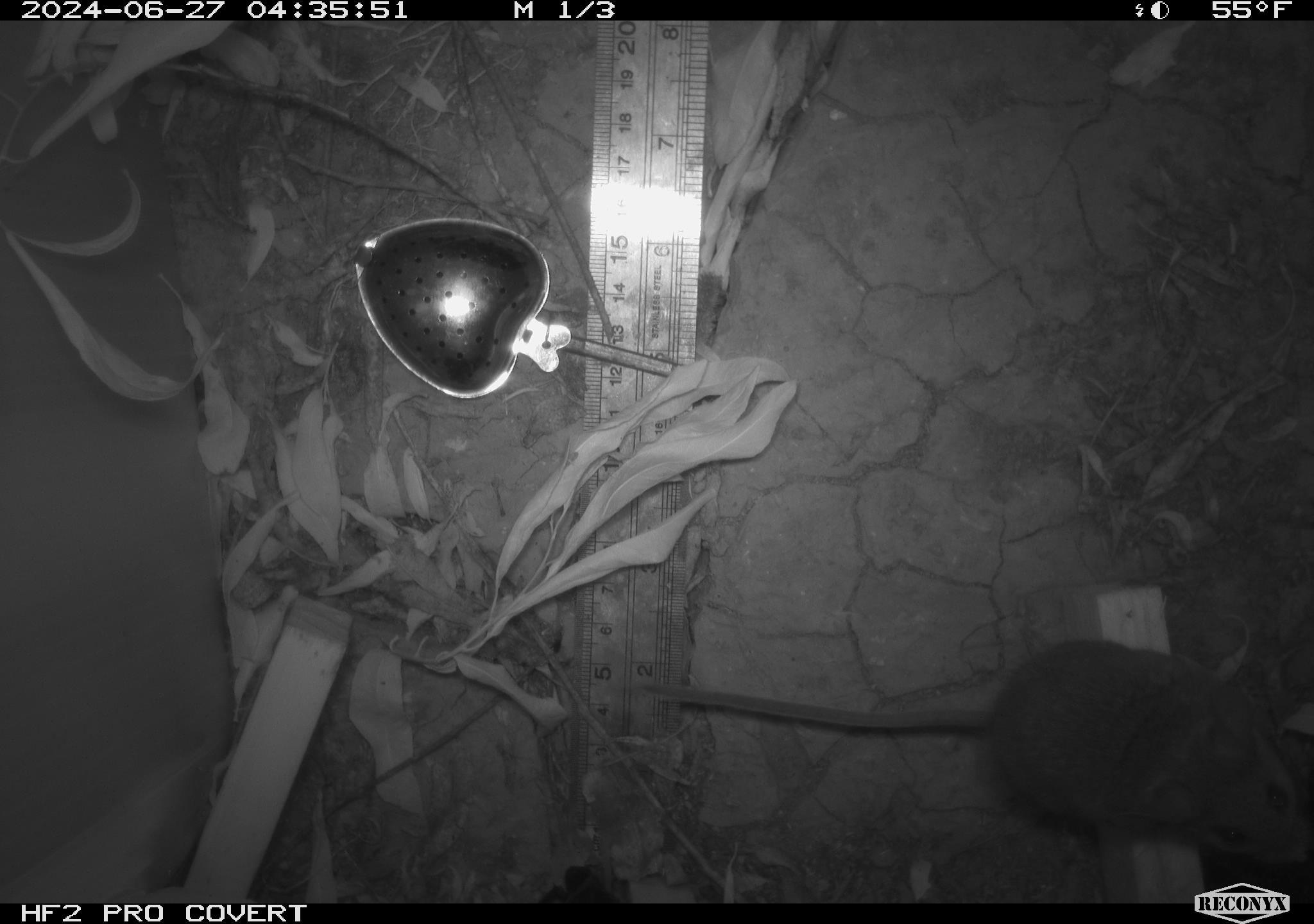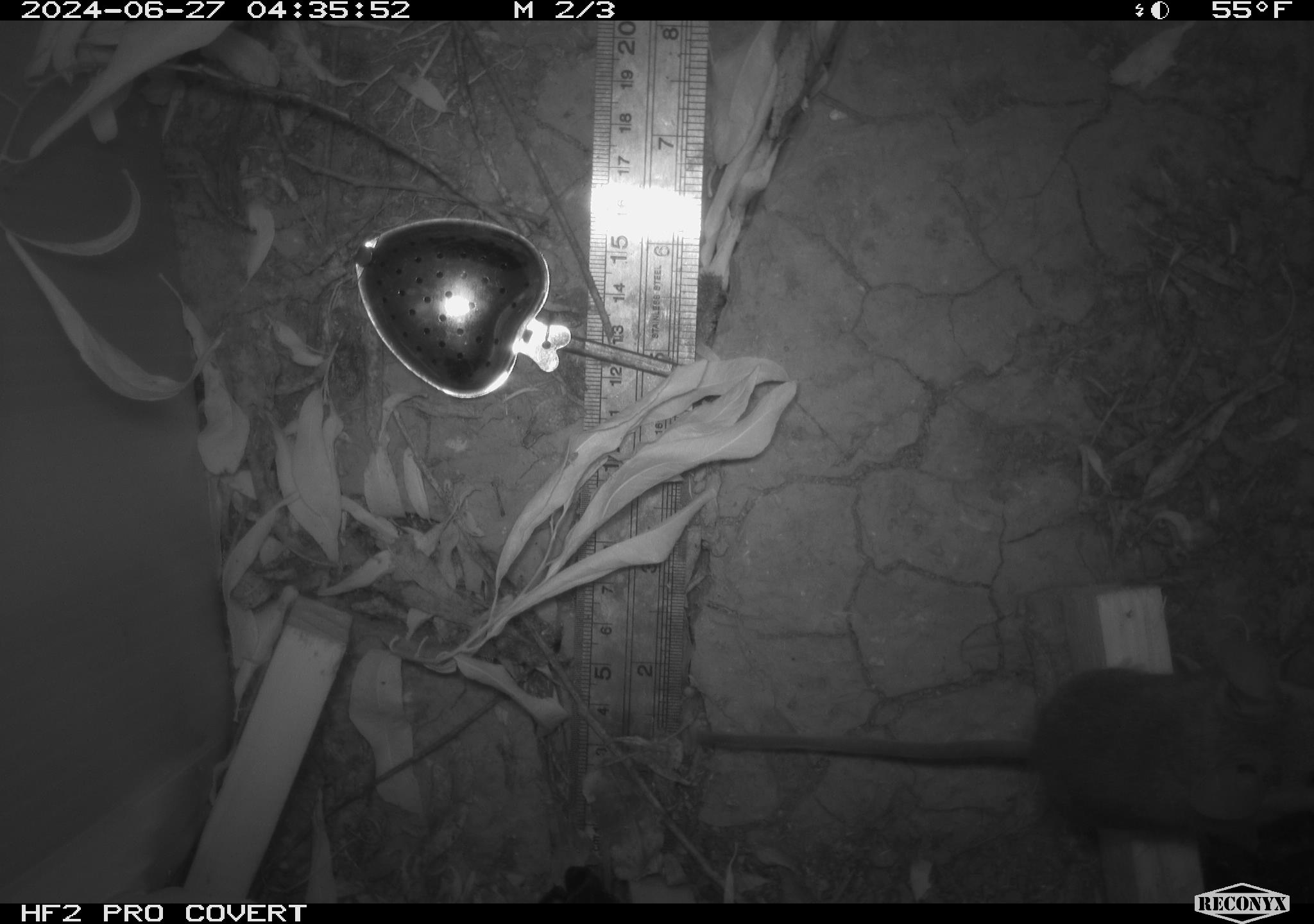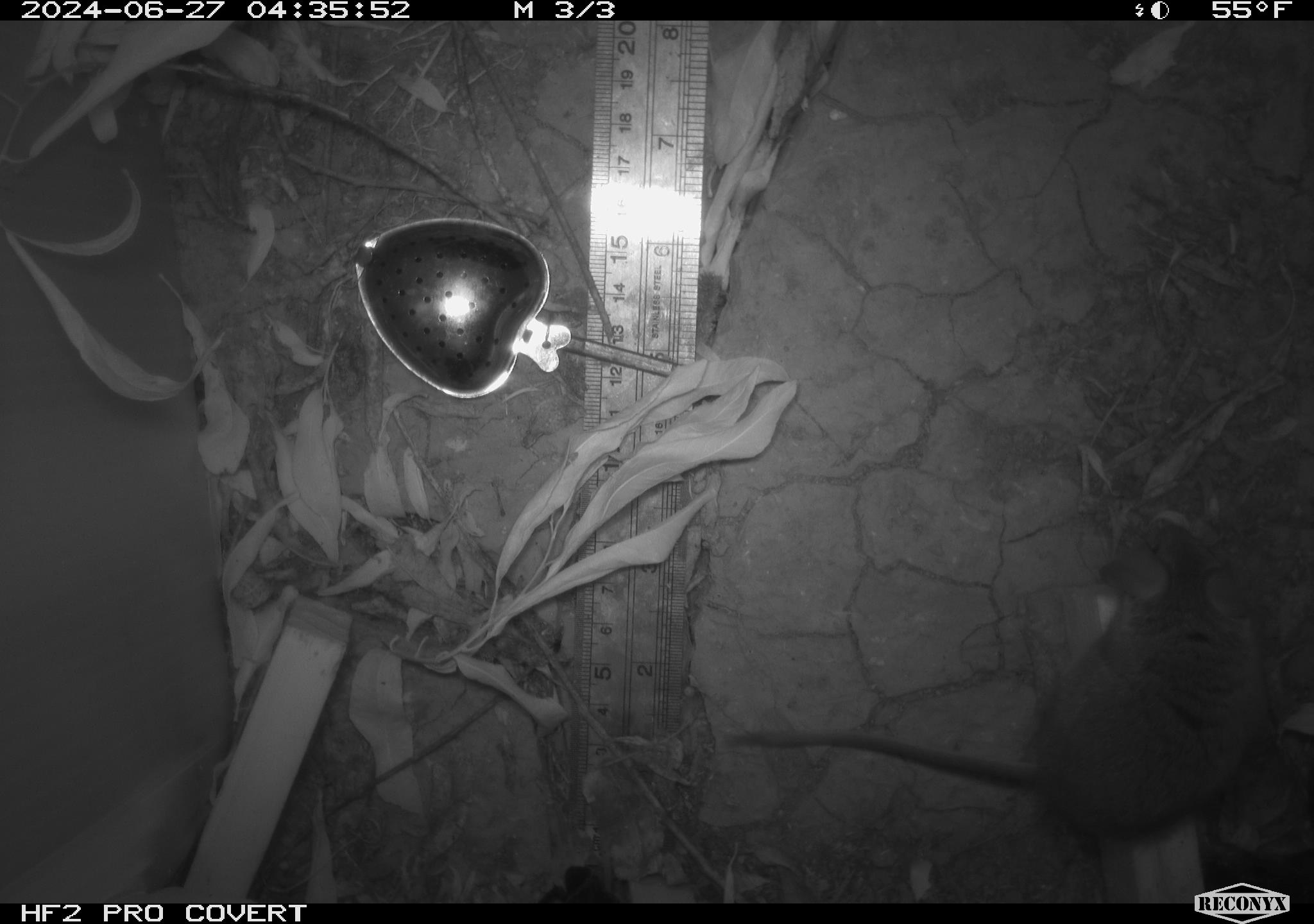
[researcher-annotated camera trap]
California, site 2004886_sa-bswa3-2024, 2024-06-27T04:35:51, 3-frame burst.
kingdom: Animalia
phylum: Chordata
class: Mammalia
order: Rodentia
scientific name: Rodentia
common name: mouse species